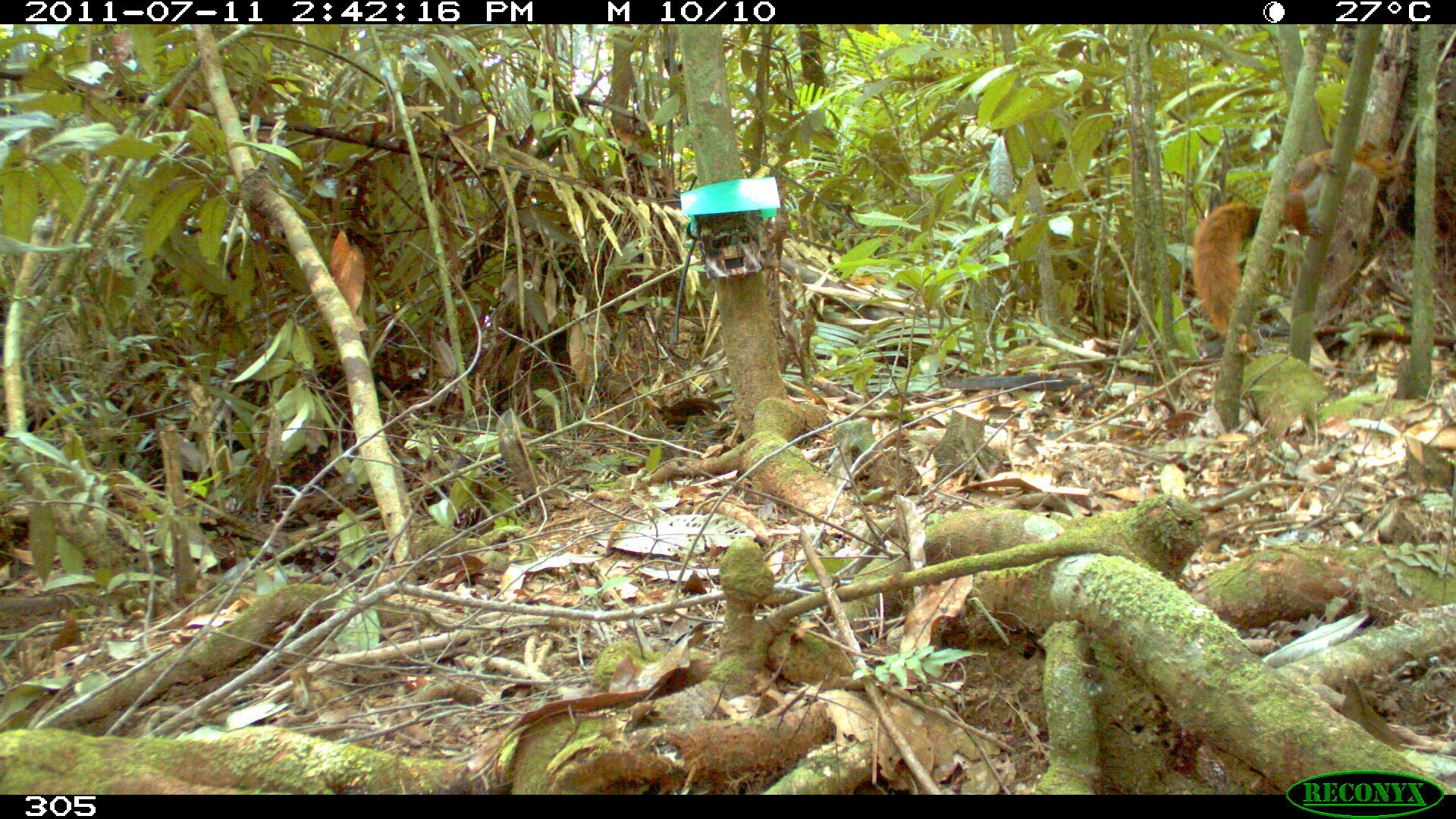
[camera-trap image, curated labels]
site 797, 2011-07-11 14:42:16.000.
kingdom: Animalia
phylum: Chordata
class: Mammalia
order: Rodentia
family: Sciuridae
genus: Sciurus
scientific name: Sciurus spadiceus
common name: southern amazon red squirrel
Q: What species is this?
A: Sciurus spadiceus (southern amazon red squirrel).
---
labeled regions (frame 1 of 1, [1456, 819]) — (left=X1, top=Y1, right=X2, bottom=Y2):
sciurus spadiceus: (left=1191, top=138, right=1407, bottom=353)